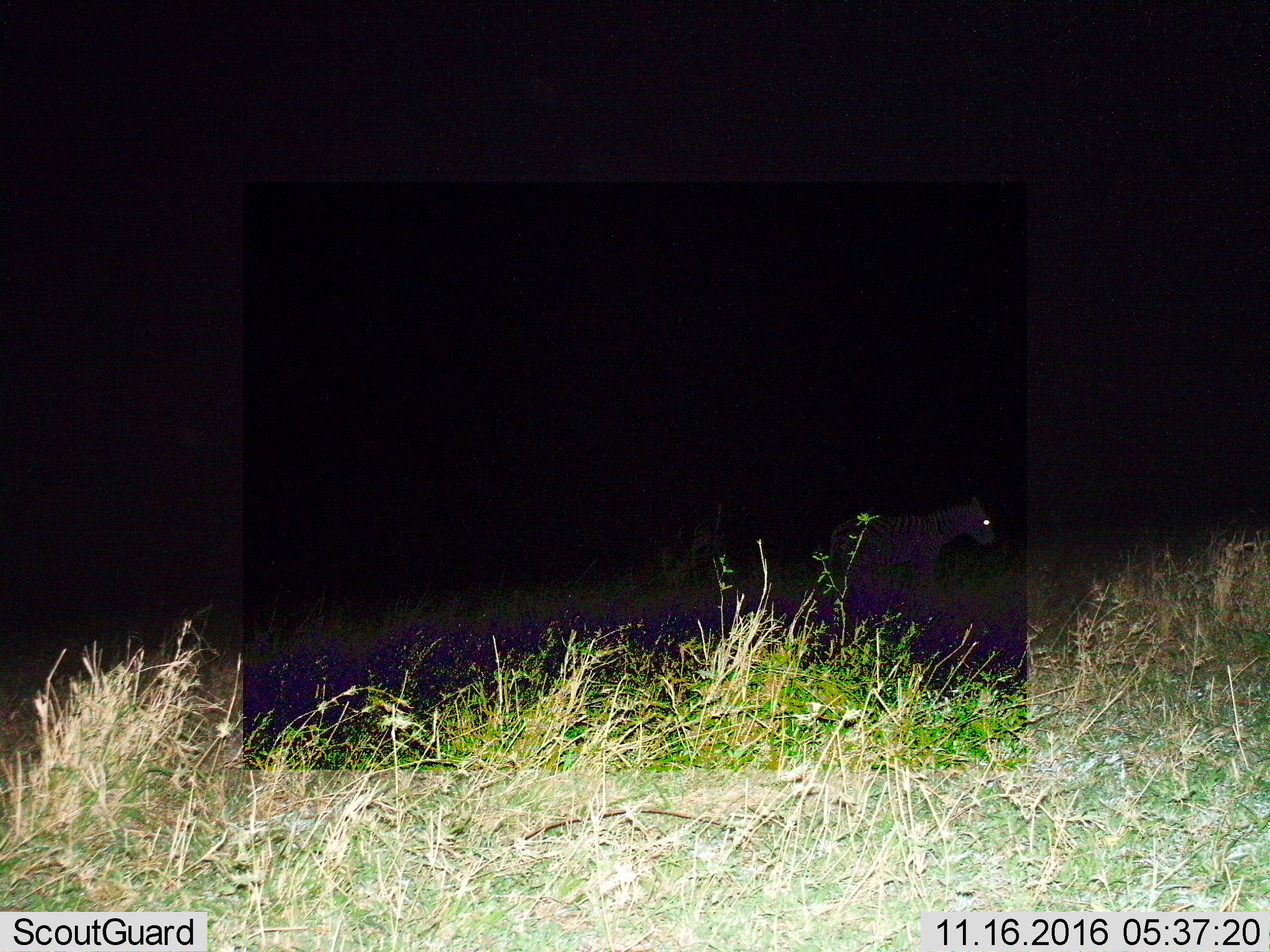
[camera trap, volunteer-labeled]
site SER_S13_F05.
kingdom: Animalia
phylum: Chordata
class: Mammalia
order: Perissodactyla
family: Equidae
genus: Equus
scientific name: Equus quagga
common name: plains zebra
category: zebraplains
Zebraplains (plains zebra) (Equus quagga), count 1. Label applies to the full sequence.